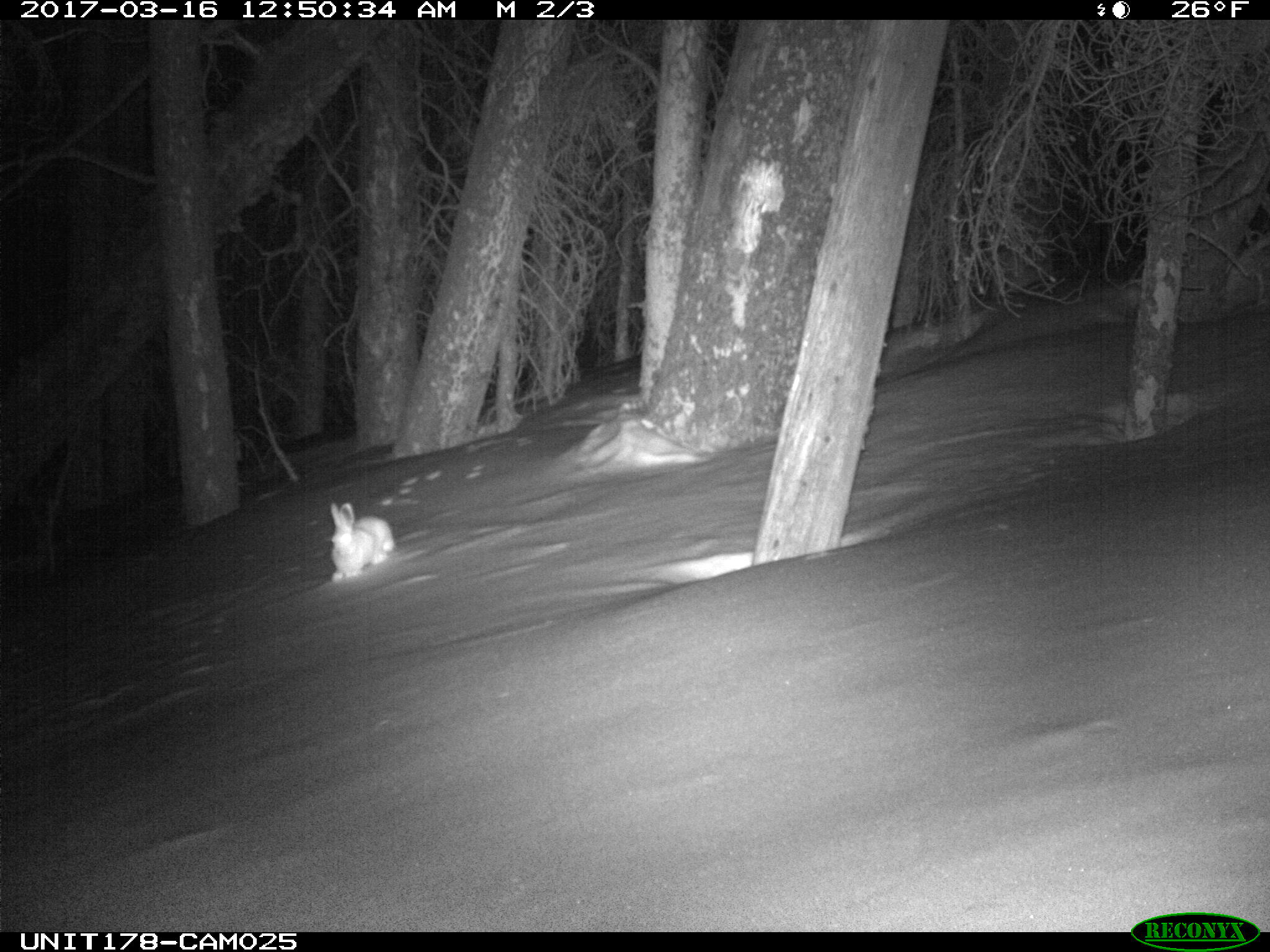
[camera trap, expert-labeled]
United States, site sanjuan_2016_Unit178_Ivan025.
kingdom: Animalia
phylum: Chordata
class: Mammalia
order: Lagomorpha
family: Leporidae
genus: Lepus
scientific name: Lepus americanus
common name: snowshoe hare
Lepus americanus (snowshoe hare).